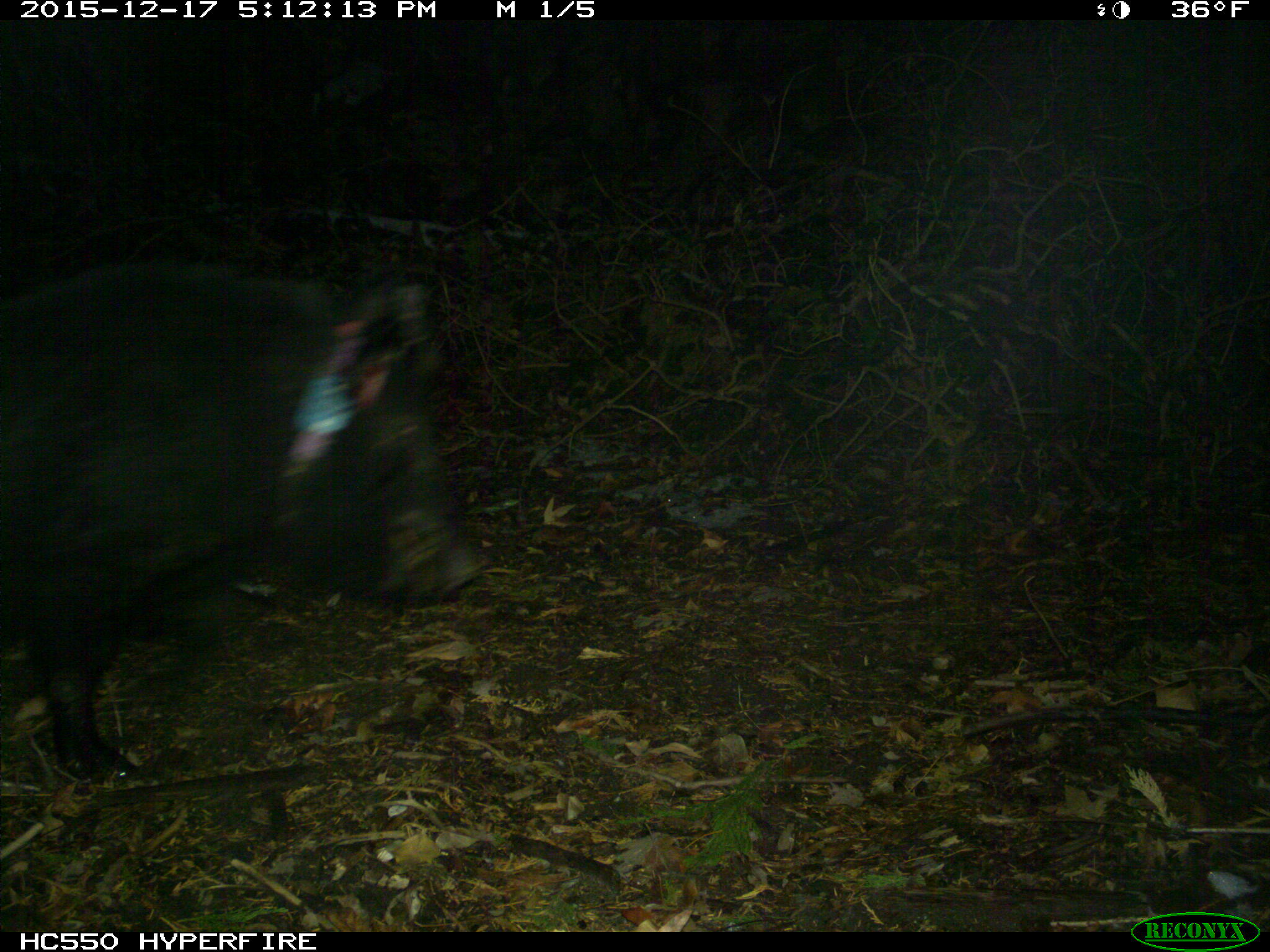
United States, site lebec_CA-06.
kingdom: Animalia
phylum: Chordata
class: Mammalia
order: Artiodactyla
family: Suidae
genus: Sus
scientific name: Sus scrofa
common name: wild boar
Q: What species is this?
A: Sus scrofa (wild boar).